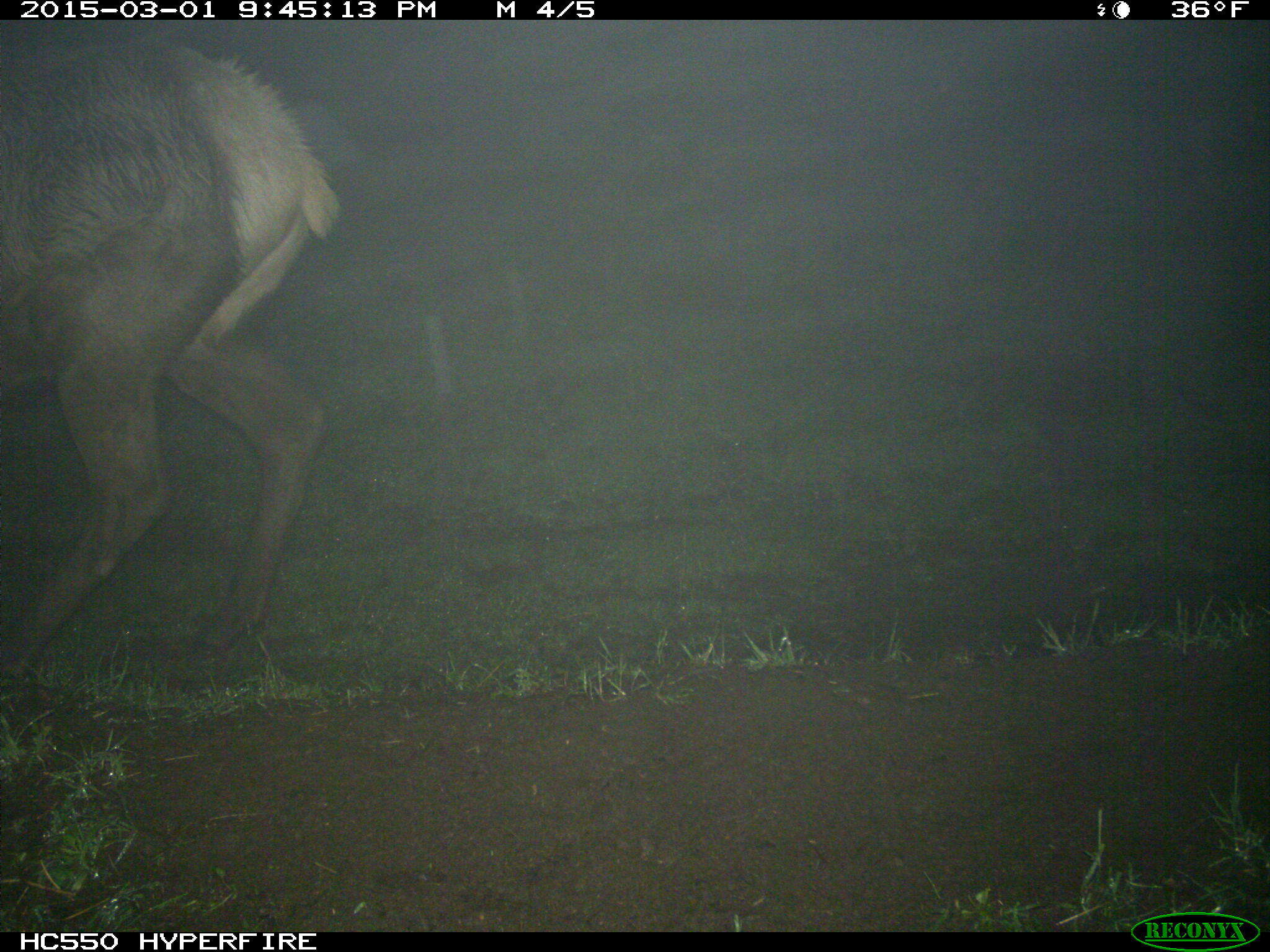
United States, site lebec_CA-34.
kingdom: Animalia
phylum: Chordata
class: Mammalia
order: Artiodactyla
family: Cervidae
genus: Cervus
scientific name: Cervus canadensis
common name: elk